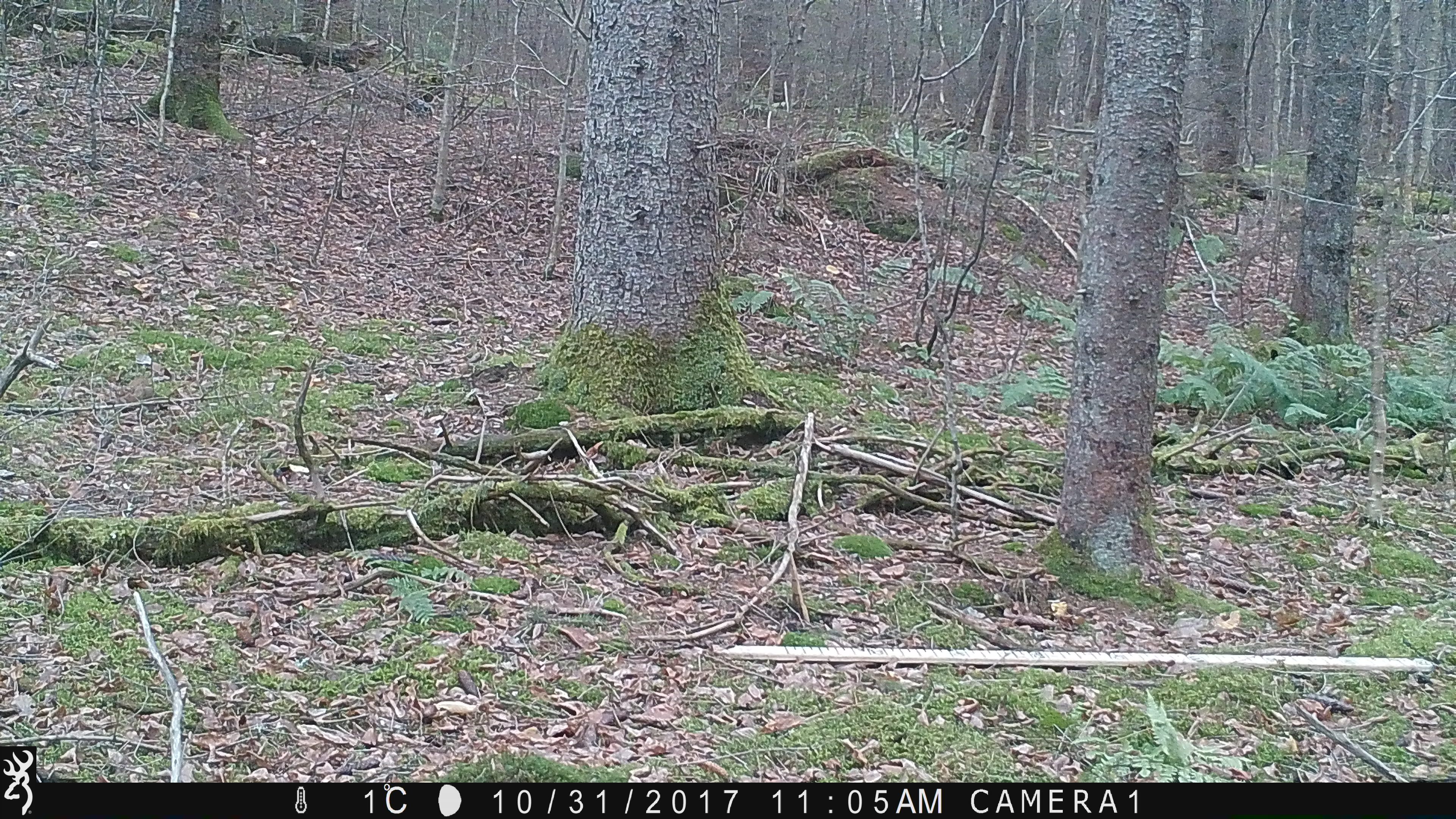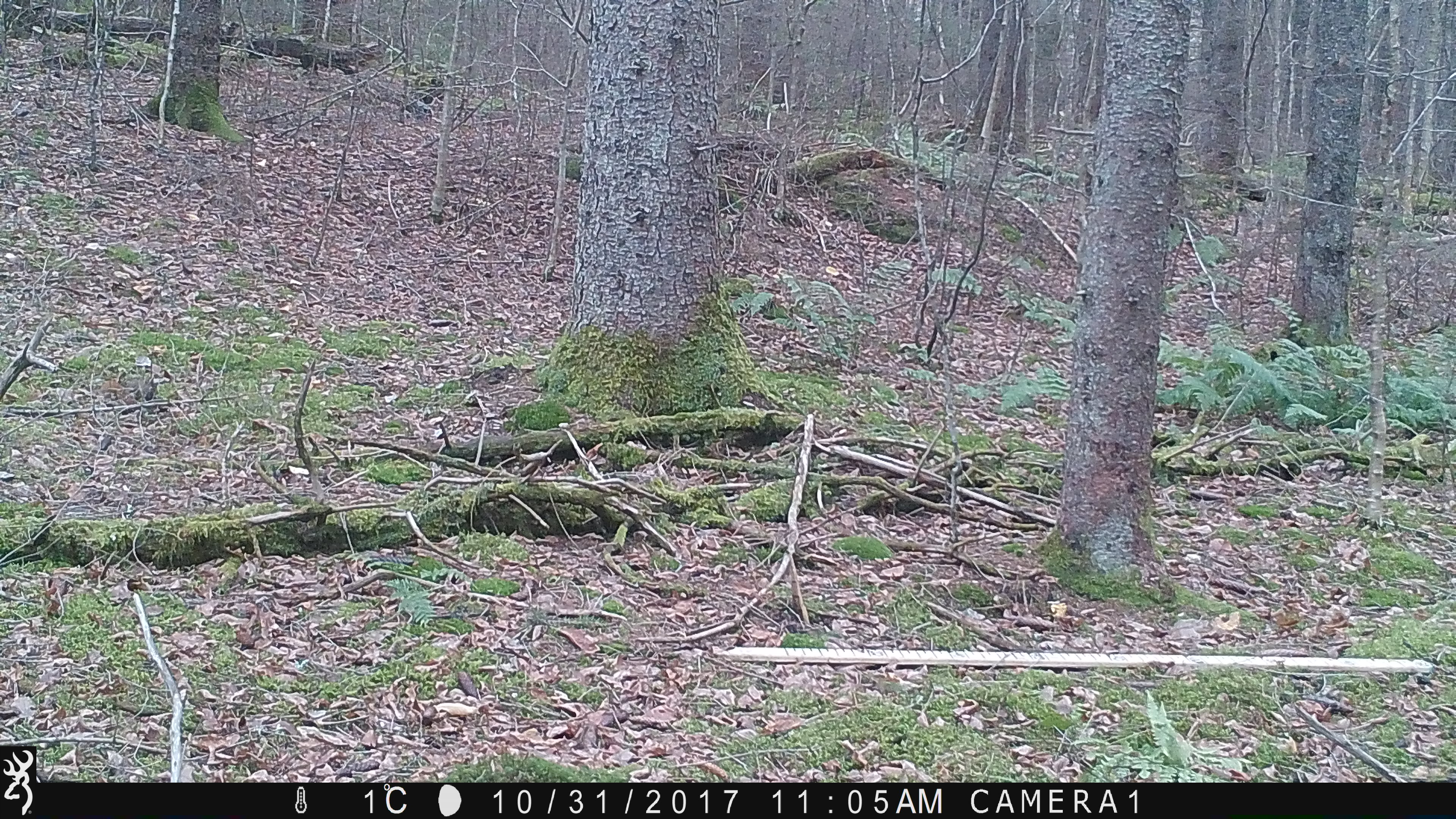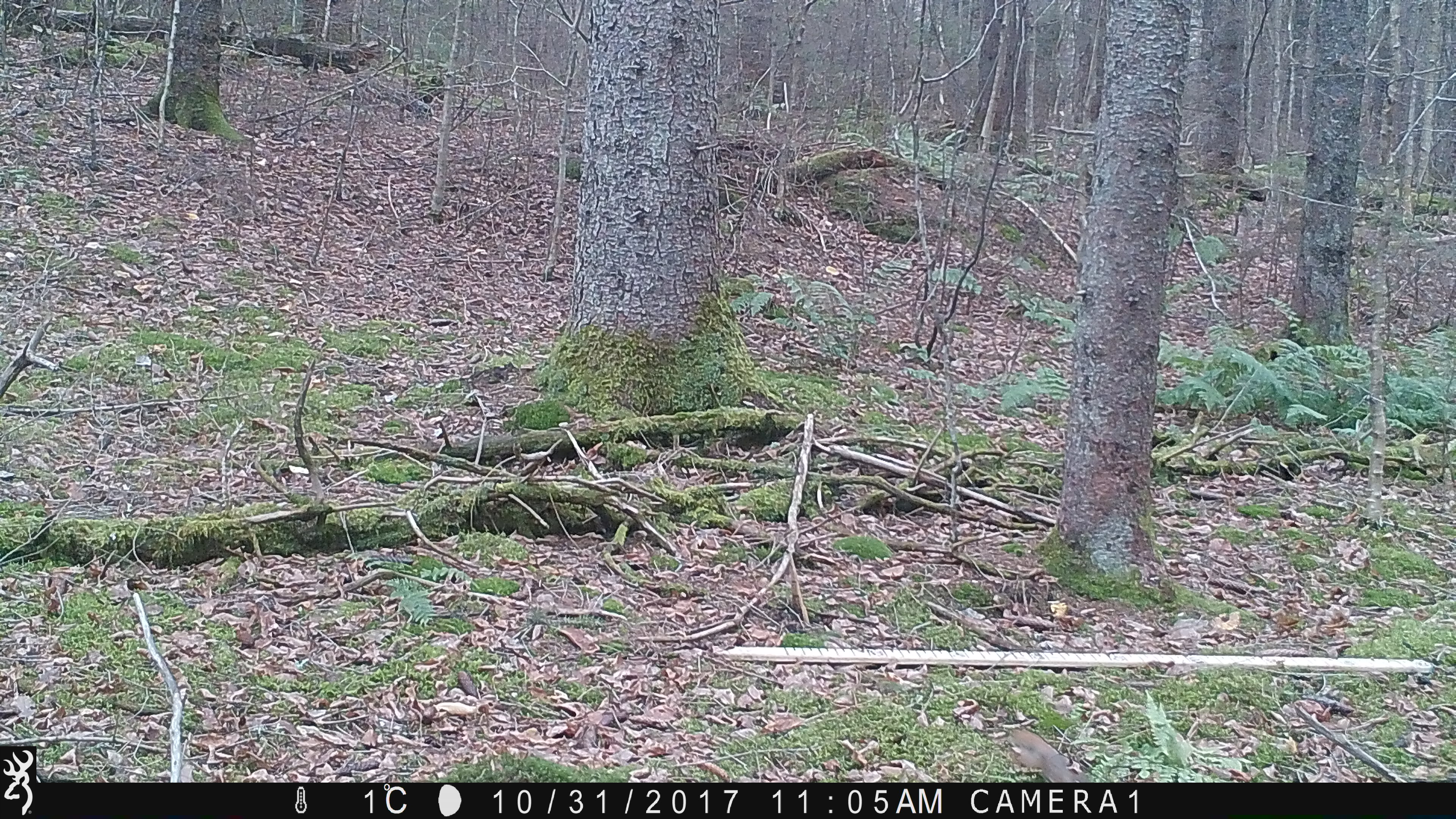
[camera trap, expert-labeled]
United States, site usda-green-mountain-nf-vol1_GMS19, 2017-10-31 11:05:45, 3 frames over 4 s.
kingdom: Animalia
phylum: Chordata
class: Mammalia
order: Rodentia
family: Sciuridae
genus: Tamiasciurus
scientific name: Tamiasciurus hudsonicus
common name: red squirrel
Red squirrel (Tamiasciurus hudsonicus).